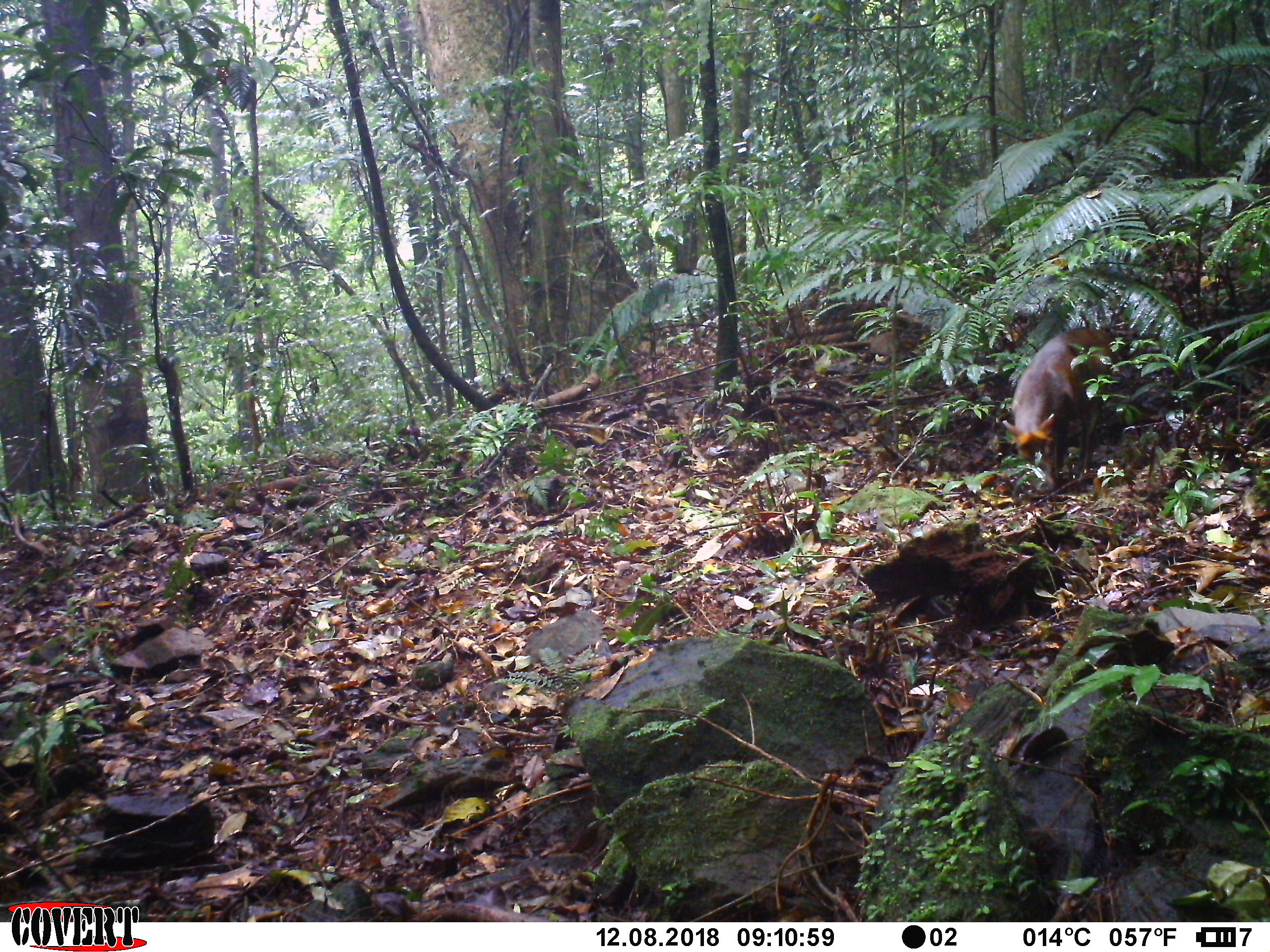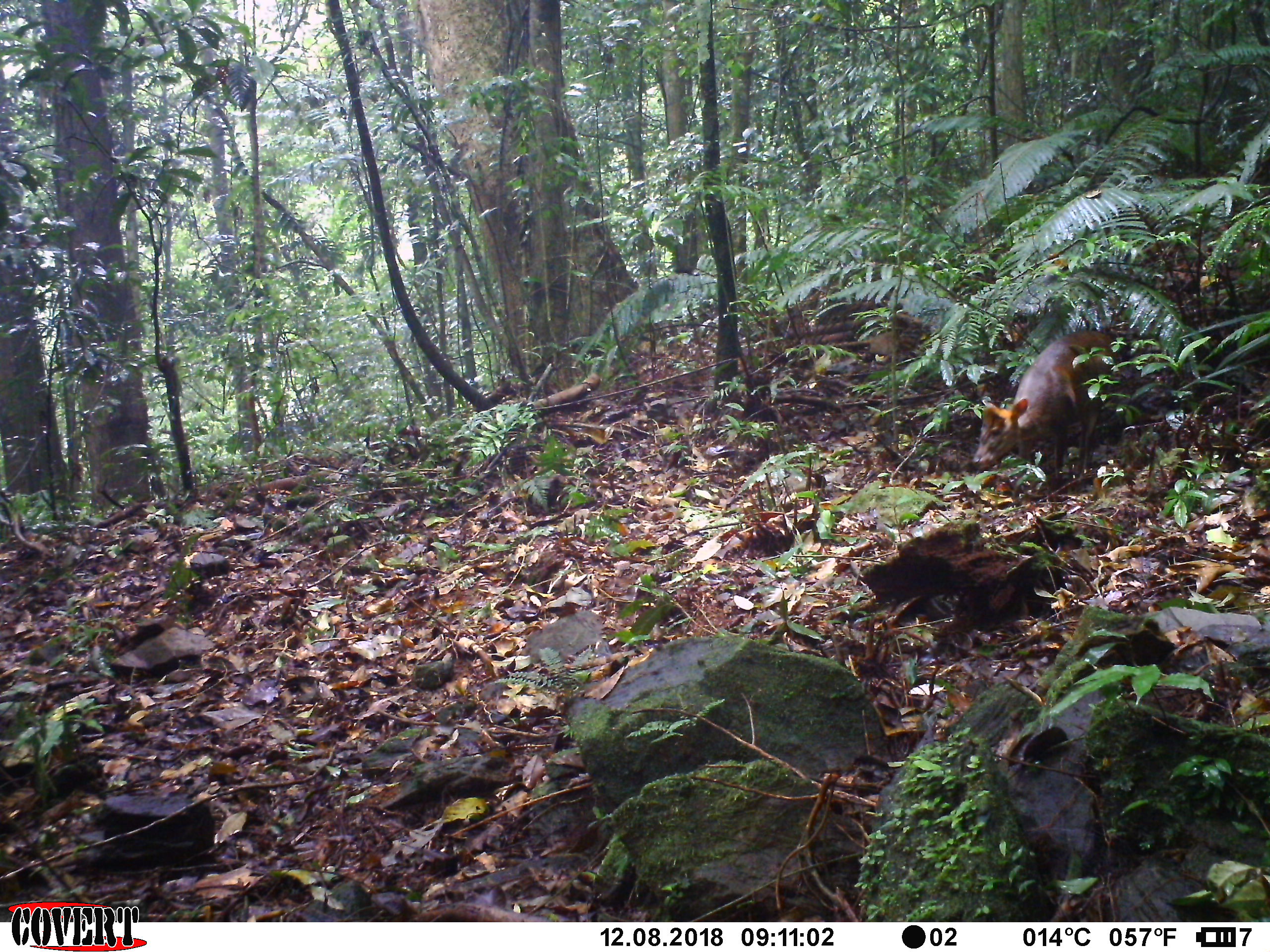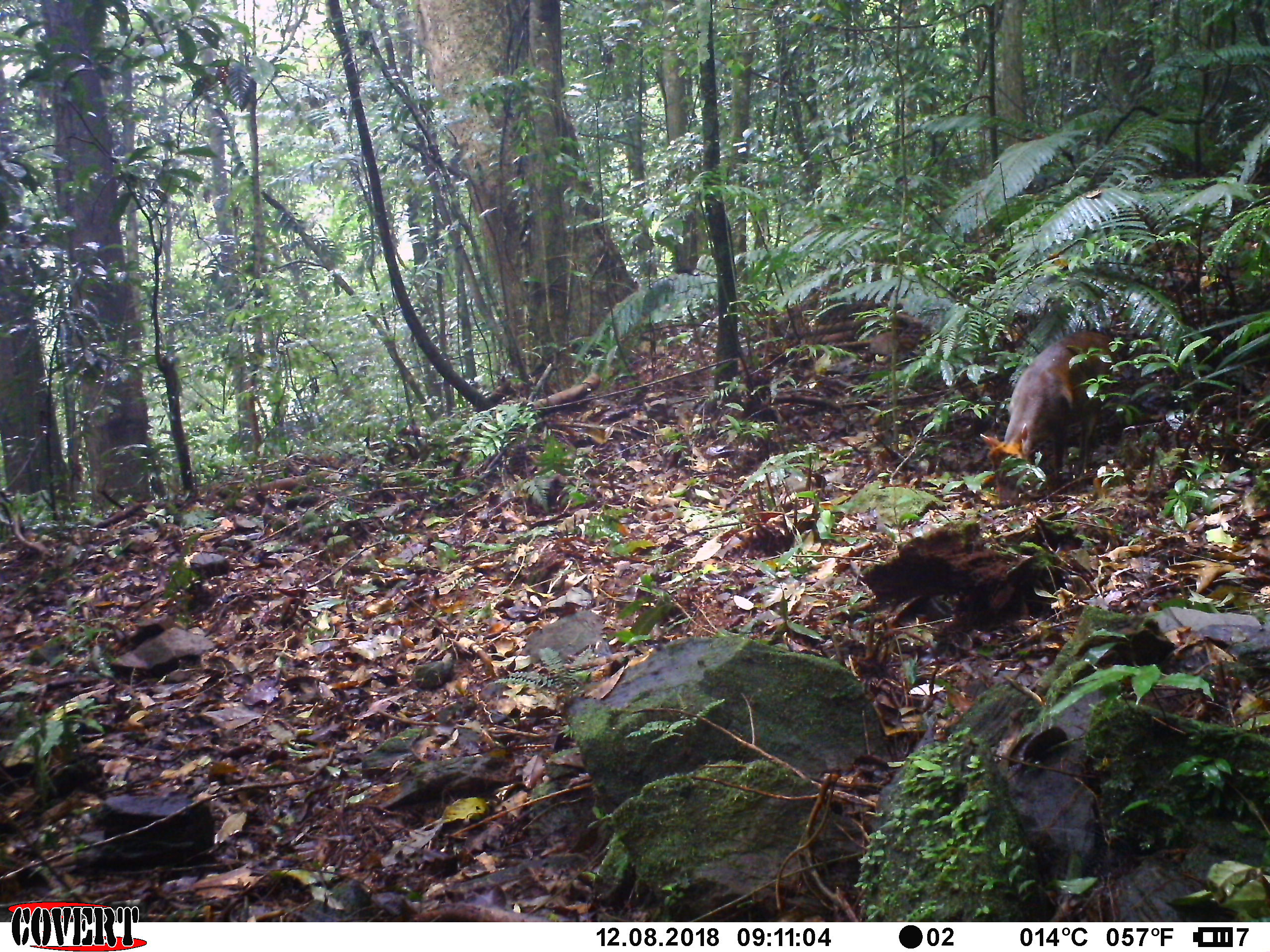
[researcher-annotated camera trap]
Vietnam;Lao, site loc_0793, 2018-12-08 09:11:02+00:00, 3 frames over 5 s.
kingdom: Animalia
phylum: Chordata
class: Mammalia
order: Artiodactyla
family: Cervidae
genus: Muntiacus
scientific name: Muntiacus rooseveltorum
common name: roosevelt's muntjac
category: roosevelts muntjac group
Roosevelts muntjac group (roosevelt's muntjac) (Muntiacus rooseveltorum). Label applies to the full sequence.